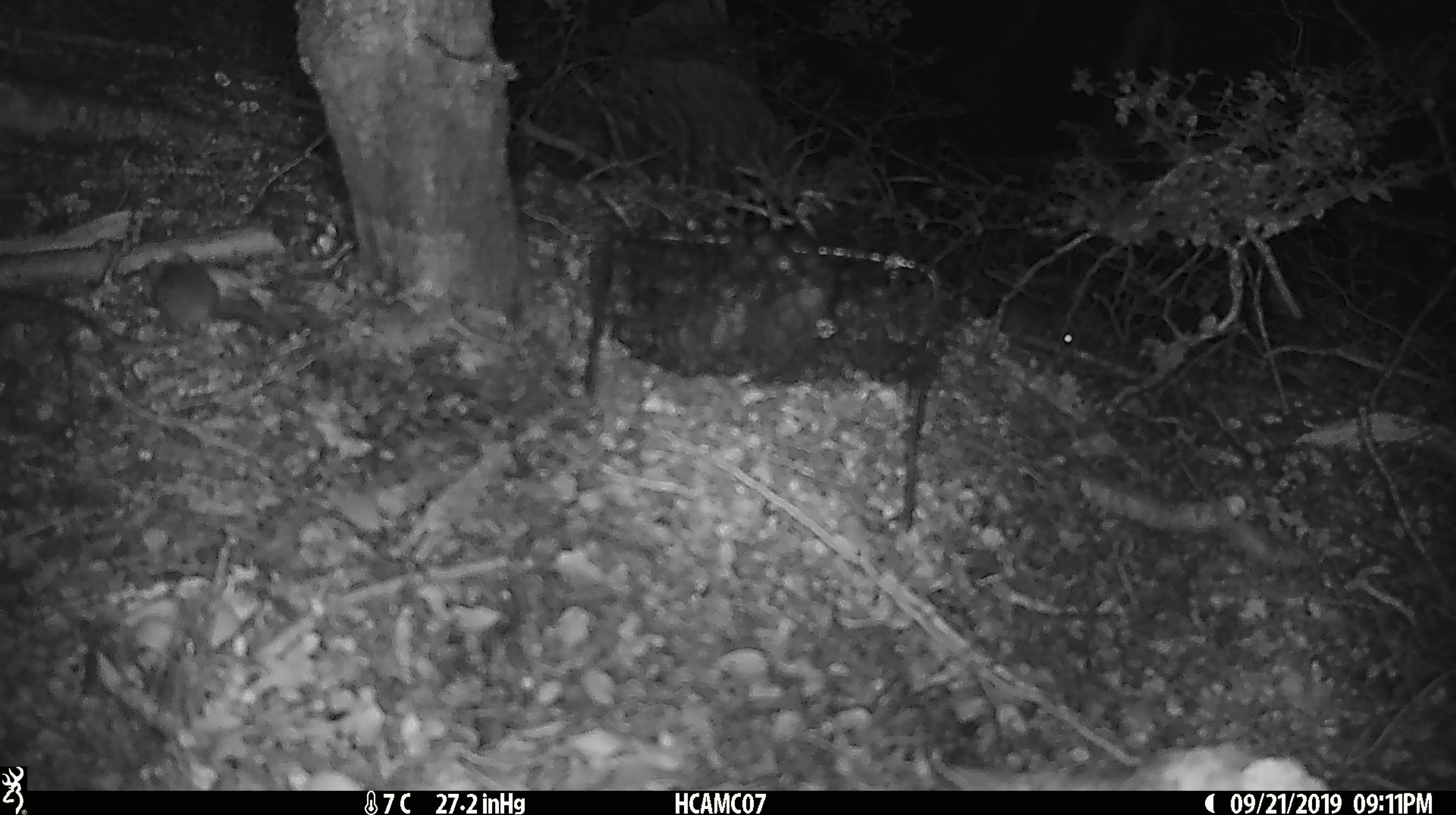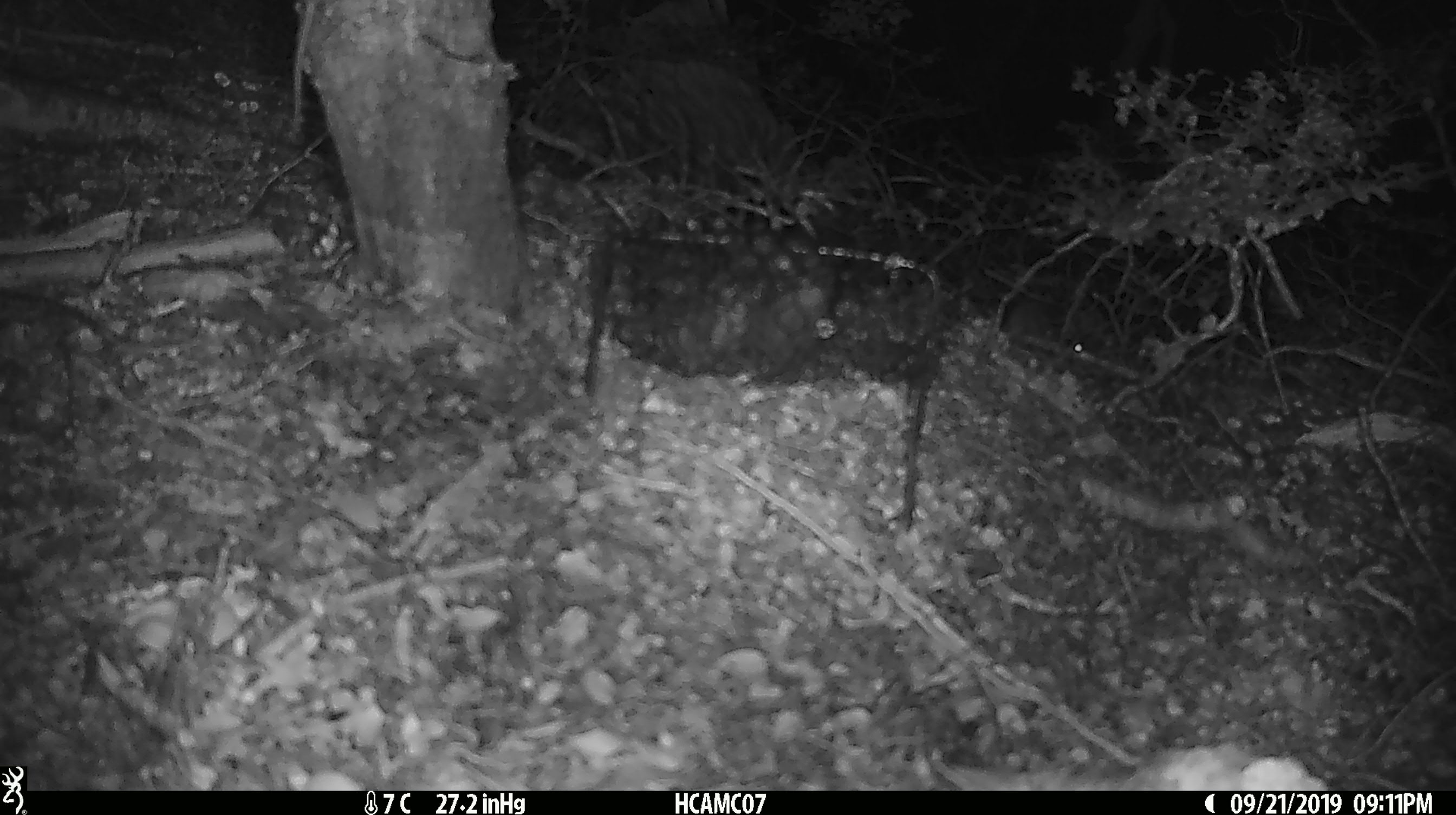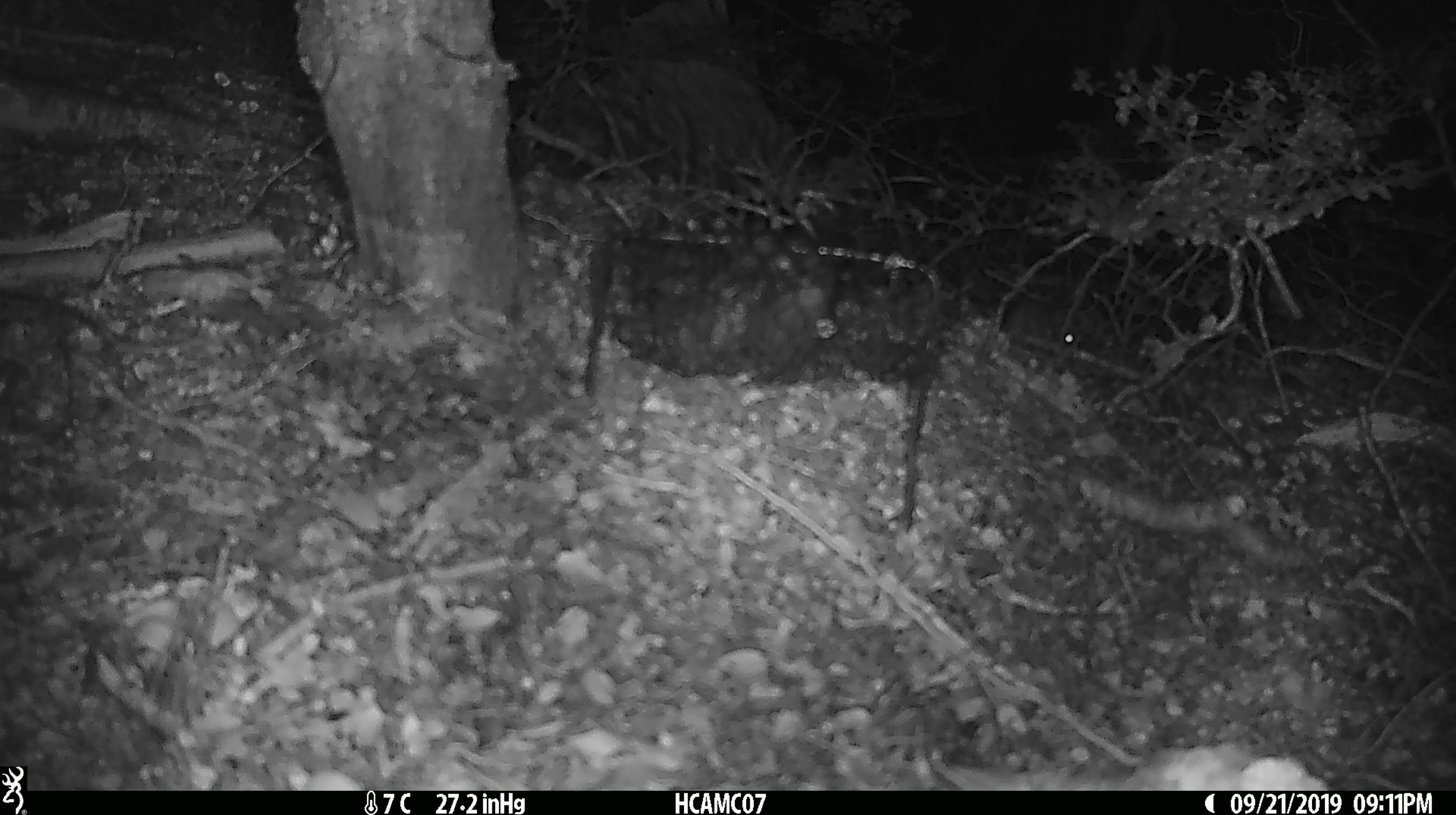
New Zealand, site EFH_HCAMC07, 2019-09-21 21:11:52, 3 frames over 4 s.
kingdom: Animalia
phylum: Chordata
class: Mammalia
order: Rodentia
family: Muridae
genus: Mus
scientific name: Mus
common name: mouse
Mouse (Mus).